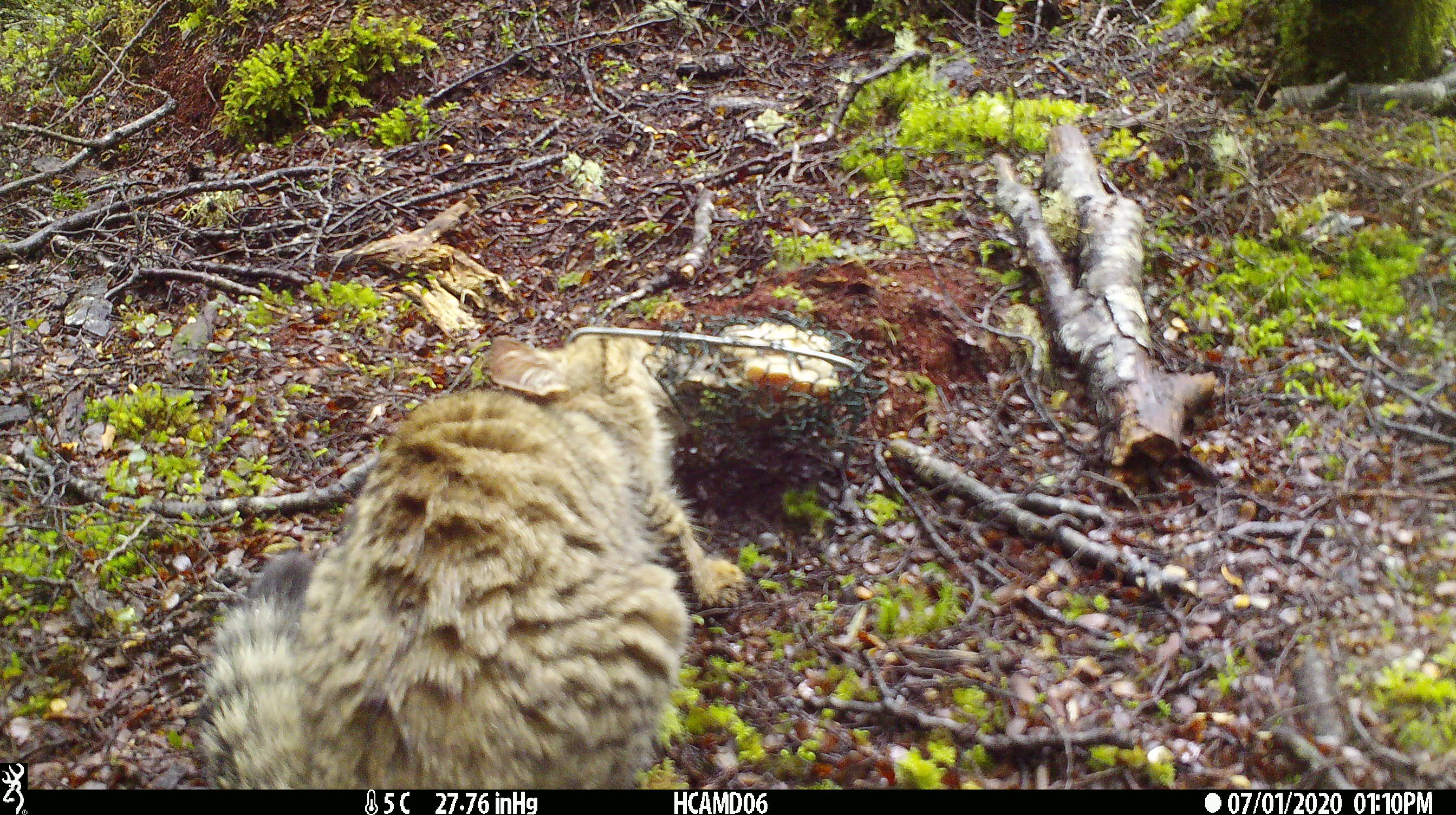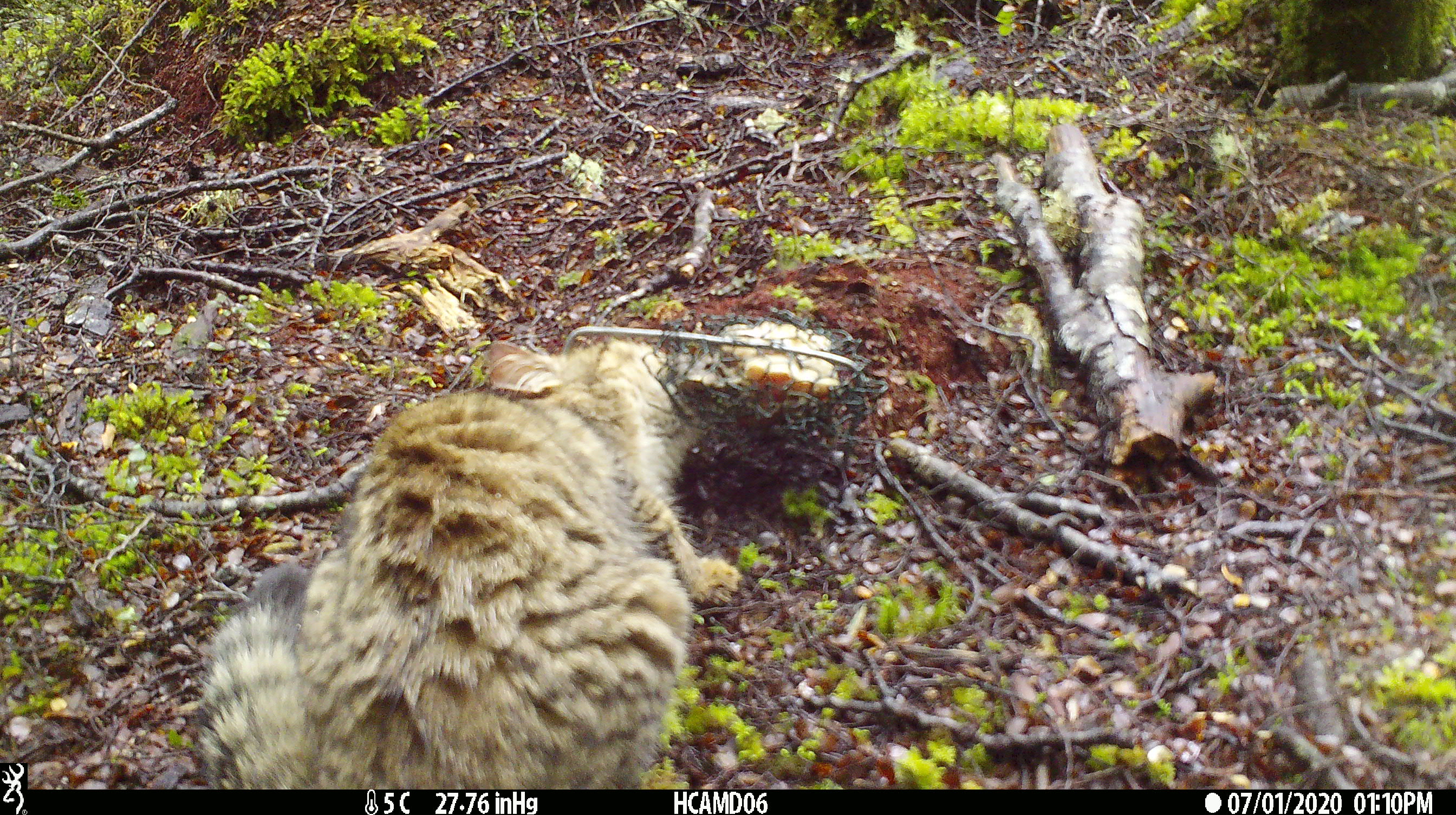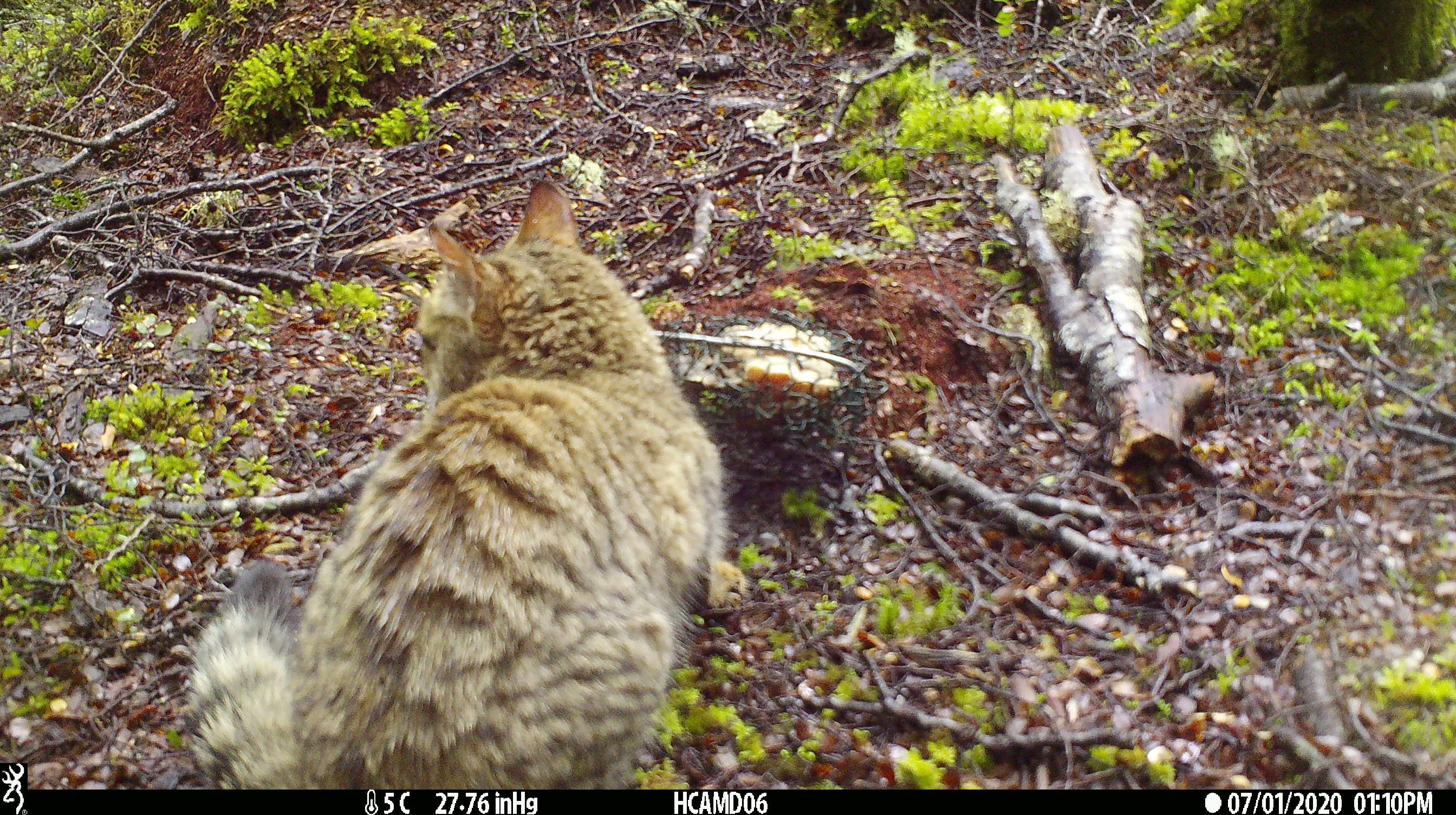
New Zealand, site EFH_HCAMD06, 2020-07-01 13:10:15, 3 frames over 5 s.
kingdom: Animalia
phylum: Chordata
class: Mammalia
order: Carnivora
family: Felidae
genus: Felis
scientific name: Felis catus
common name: domestic cat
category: cat